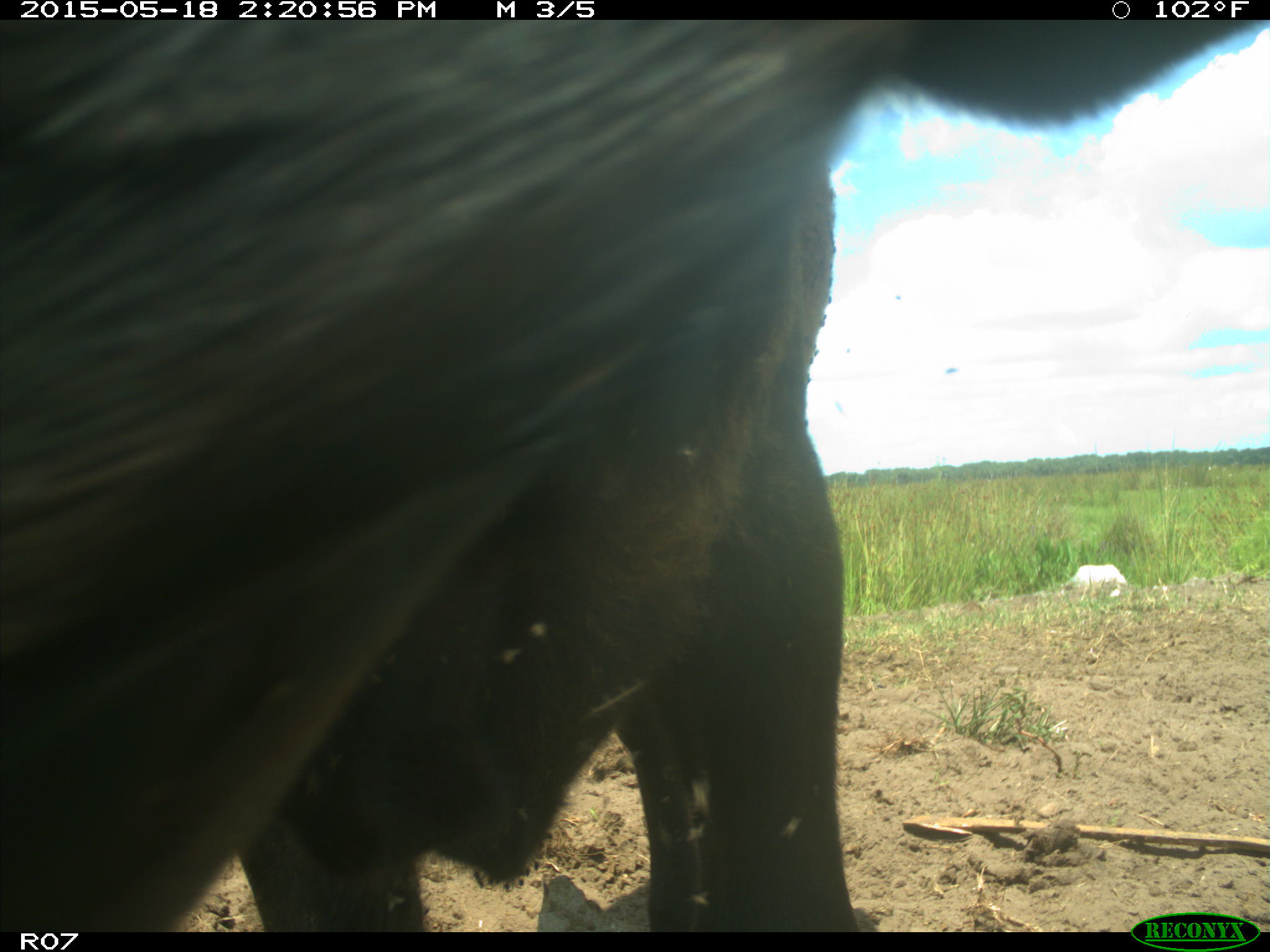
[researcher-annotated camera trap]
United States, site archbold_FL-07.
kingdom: Animalia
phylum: Chordata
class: Mammalia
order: Artiodactyla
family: Bovidae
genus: Bos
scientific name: Bos taurus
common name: domestic cow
Bos taurus (domestic cow).